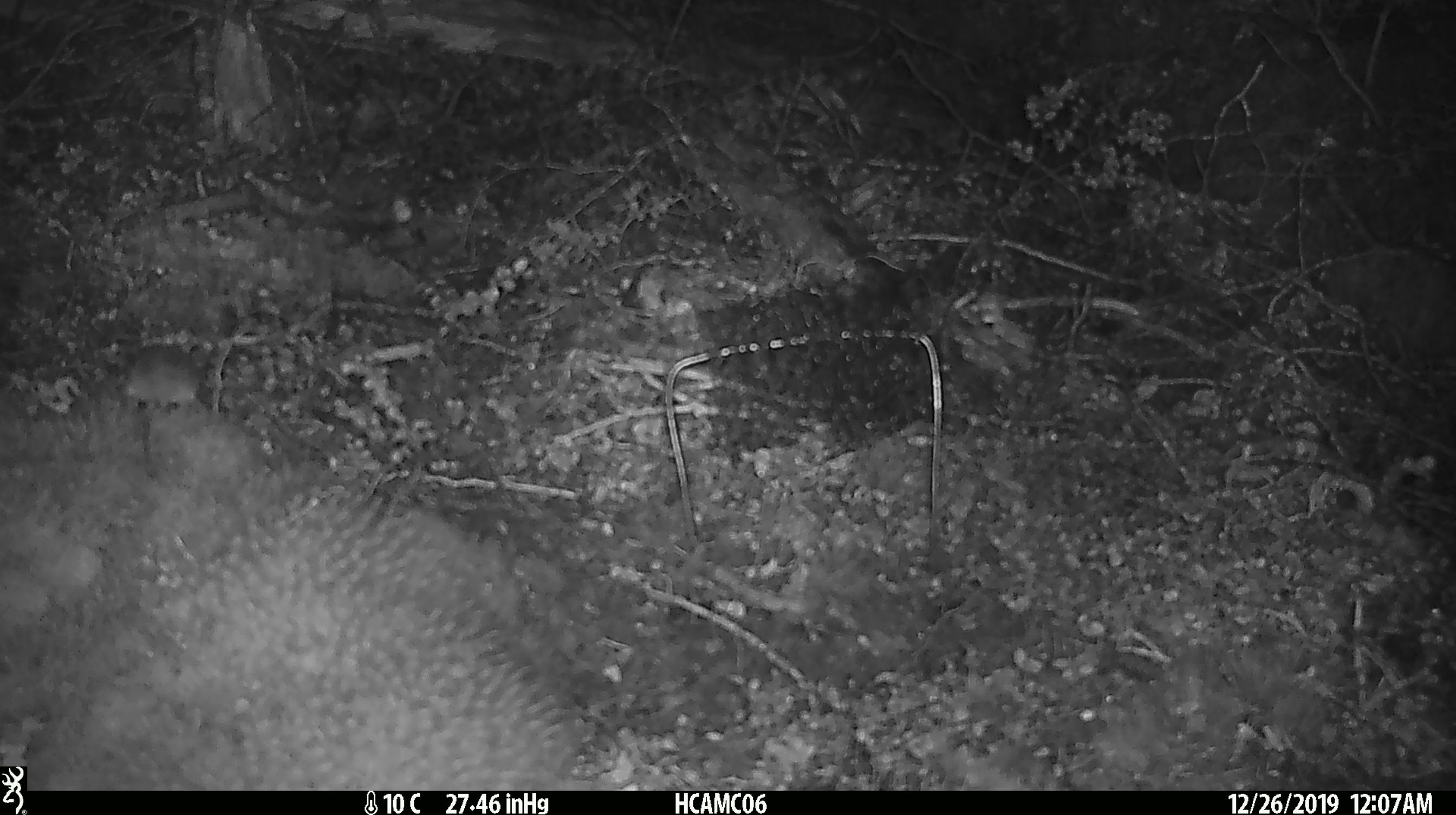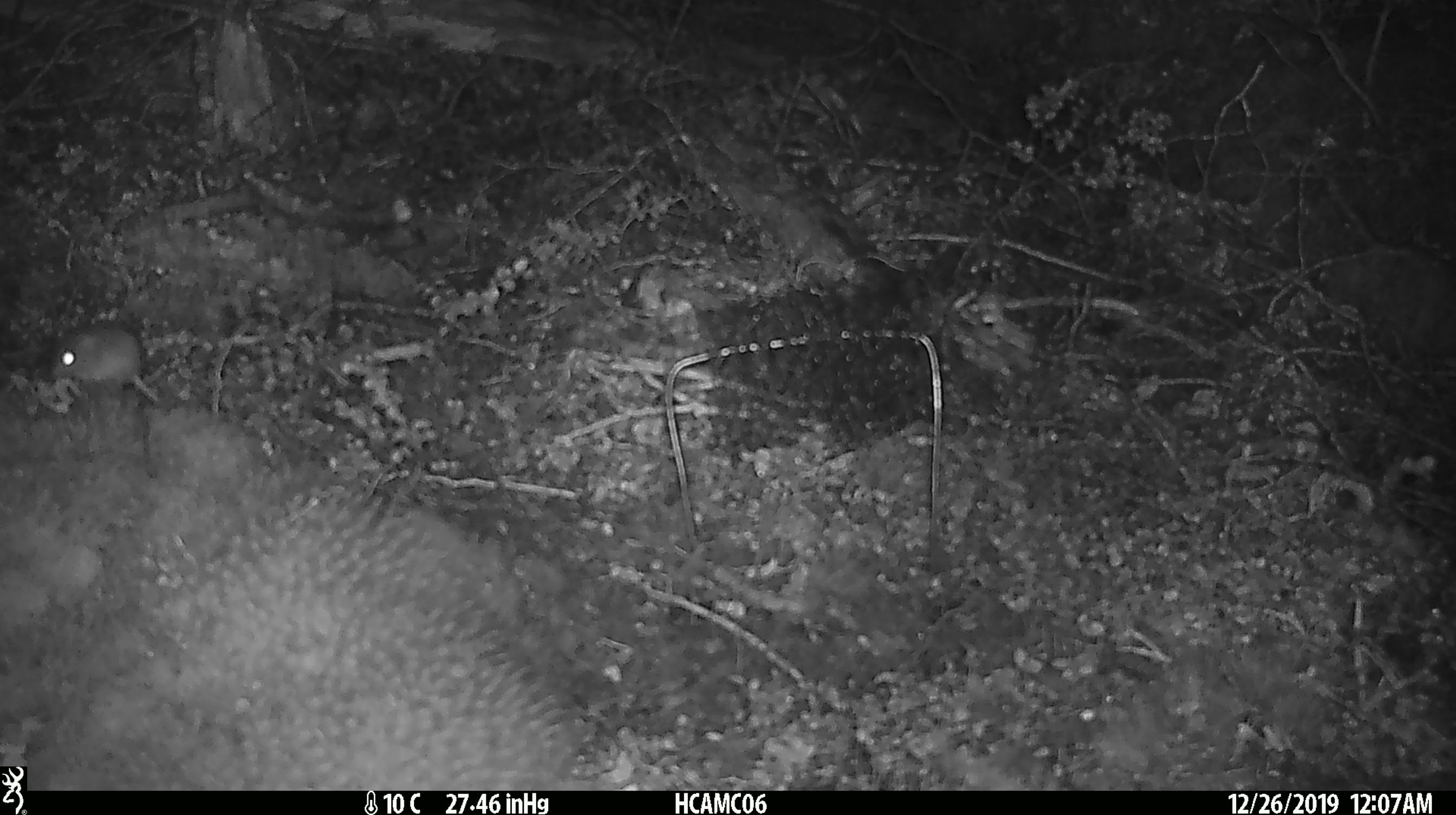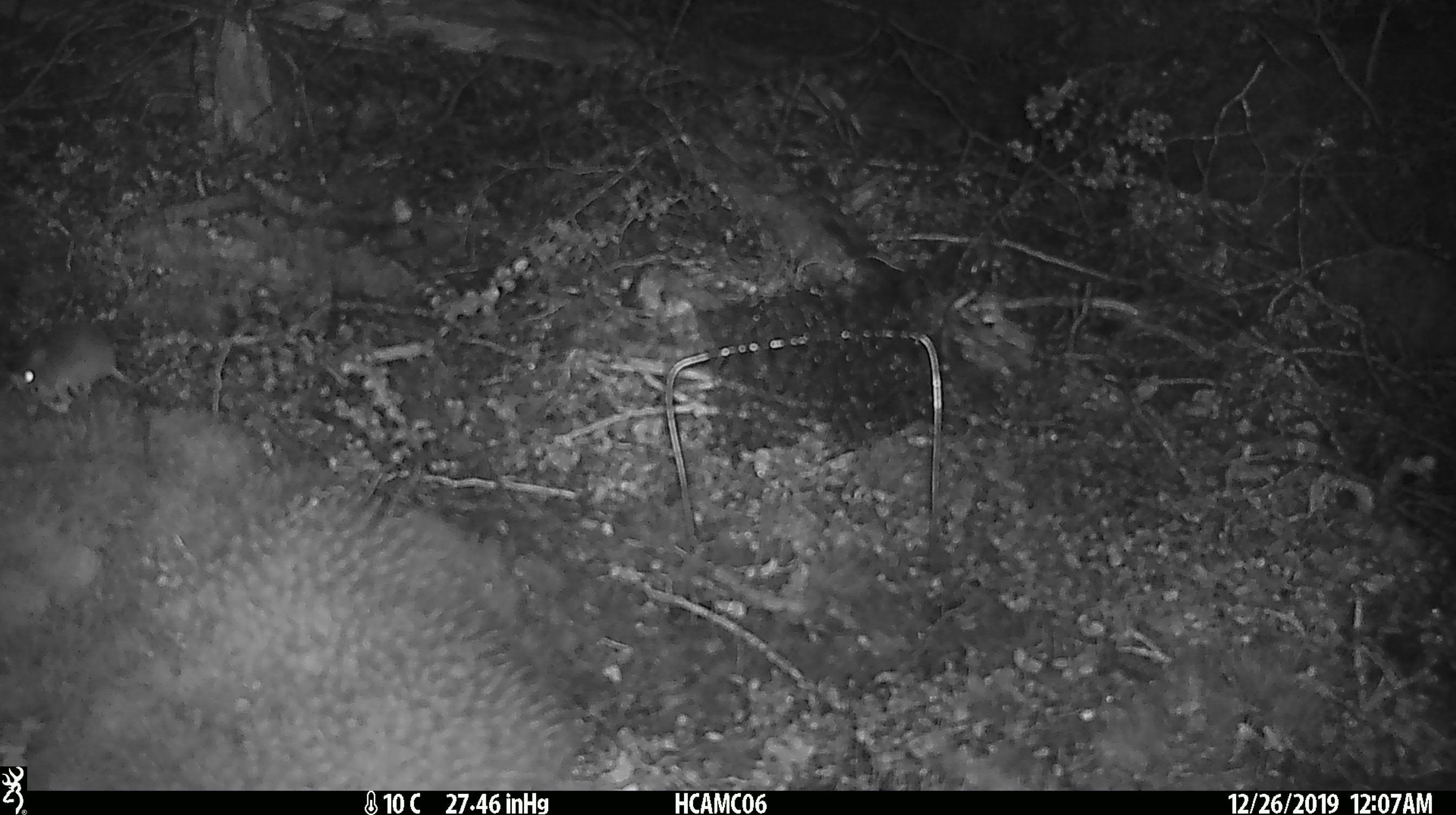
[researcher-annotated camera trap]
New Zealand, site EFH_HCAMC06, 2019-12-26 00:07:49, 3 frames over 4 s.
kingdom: Animalia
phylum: Chordata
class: Mammalia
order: Rodentia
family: Muridae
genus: Mus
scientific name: Mus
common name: mouse